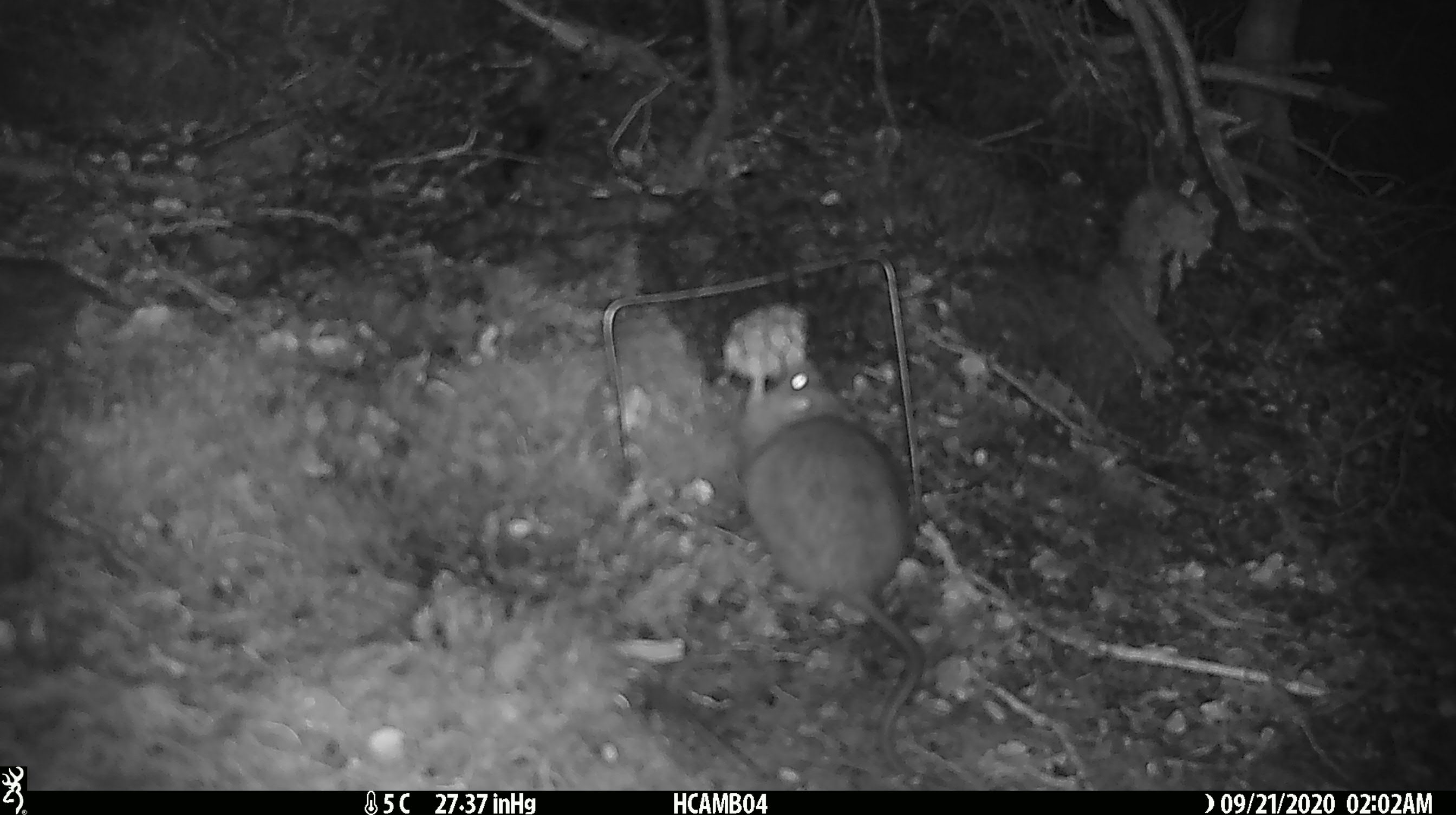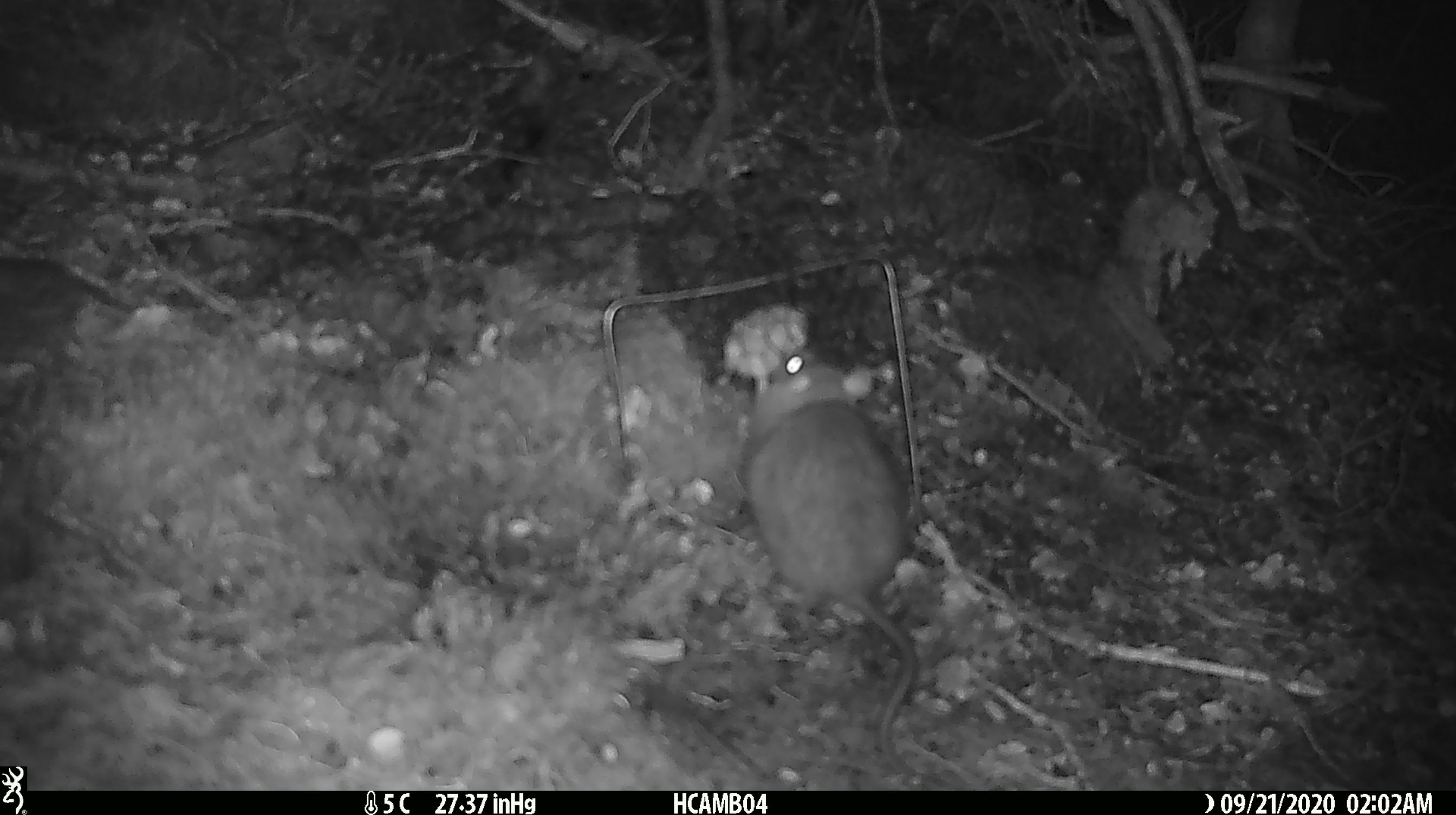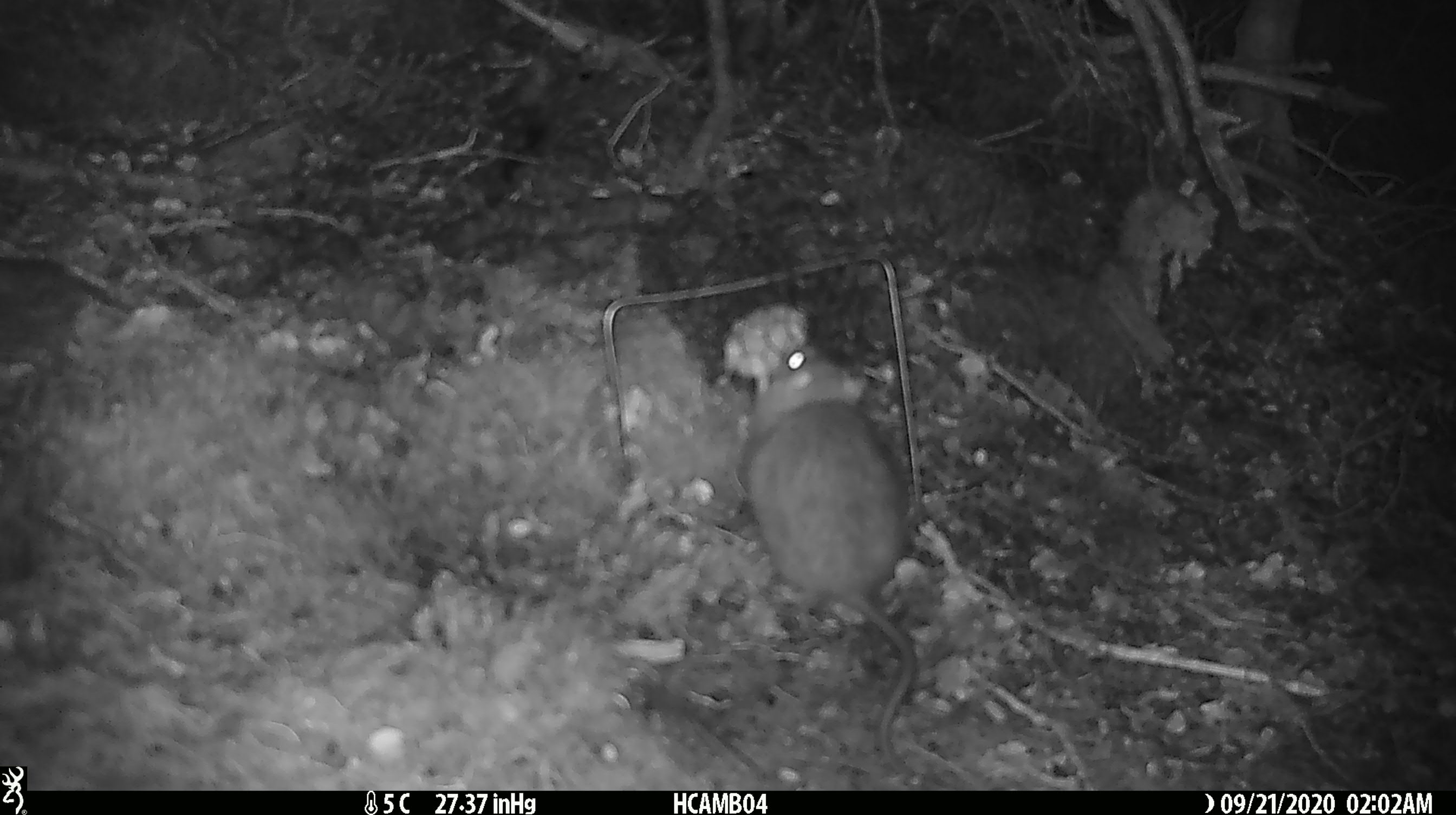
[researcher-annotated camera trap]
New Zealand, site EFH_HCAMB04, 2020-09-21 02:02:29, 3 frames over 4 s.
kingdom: Animalia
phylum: Chordata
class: Mammalia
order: Rodentia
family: Muridae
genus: Rattus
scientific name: Rattus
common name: rat